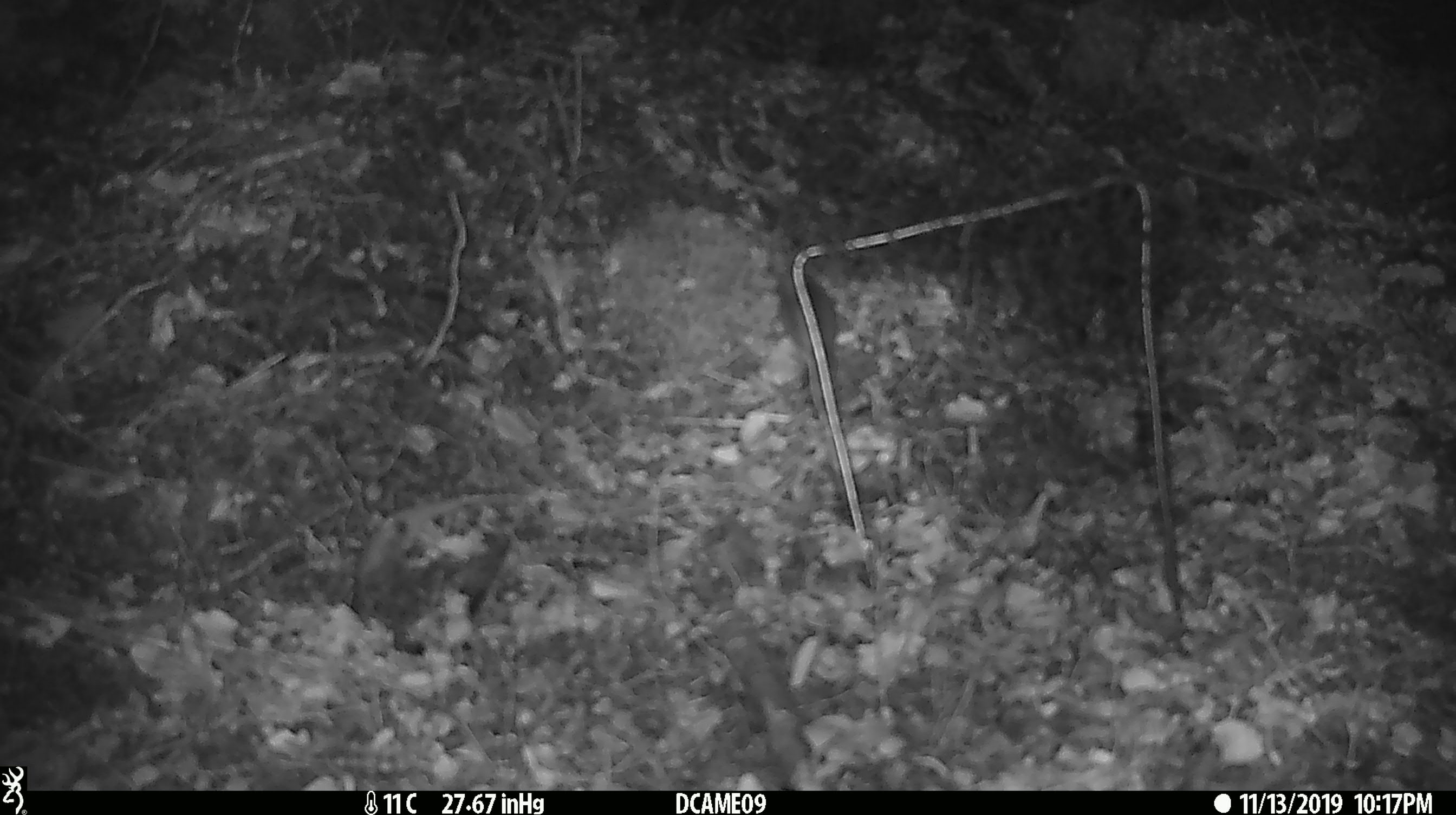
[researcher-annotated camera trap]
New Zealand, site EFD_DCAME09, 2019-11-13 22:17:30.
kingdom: Animalia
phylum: Chordata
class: Mammalia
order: Rodentia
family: Muridae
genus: Mus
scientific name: Mus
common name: mouse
Mouse (Mus).